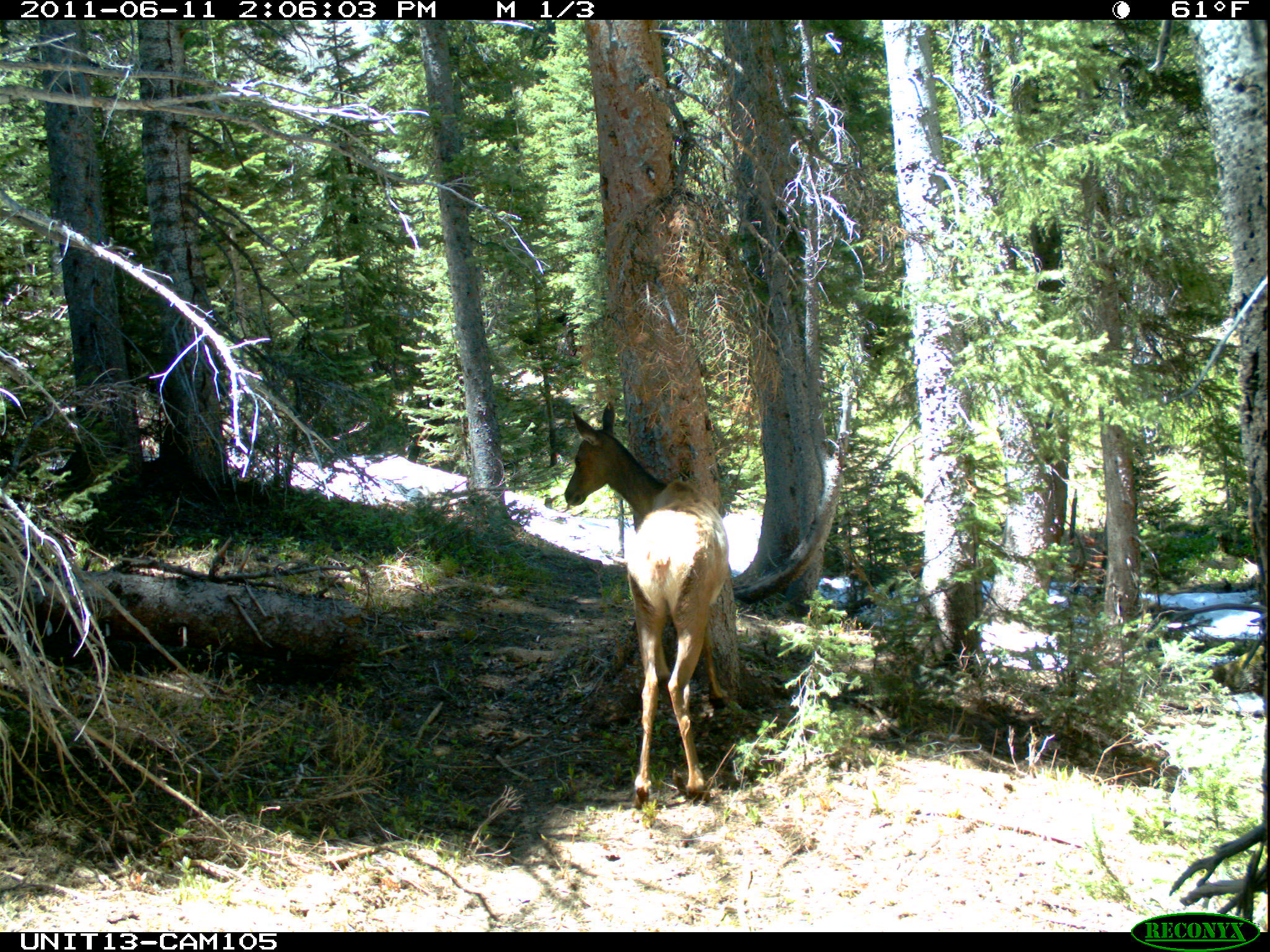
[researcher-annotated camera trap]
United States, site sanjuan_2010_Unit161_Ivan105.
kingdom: Animalia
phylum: Chordata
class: Mammalia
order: Artiodactyla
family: Cervidae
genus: Cervus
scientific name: Cervus elaphus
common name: red deer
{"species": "Cervus elaphus (red deer)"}